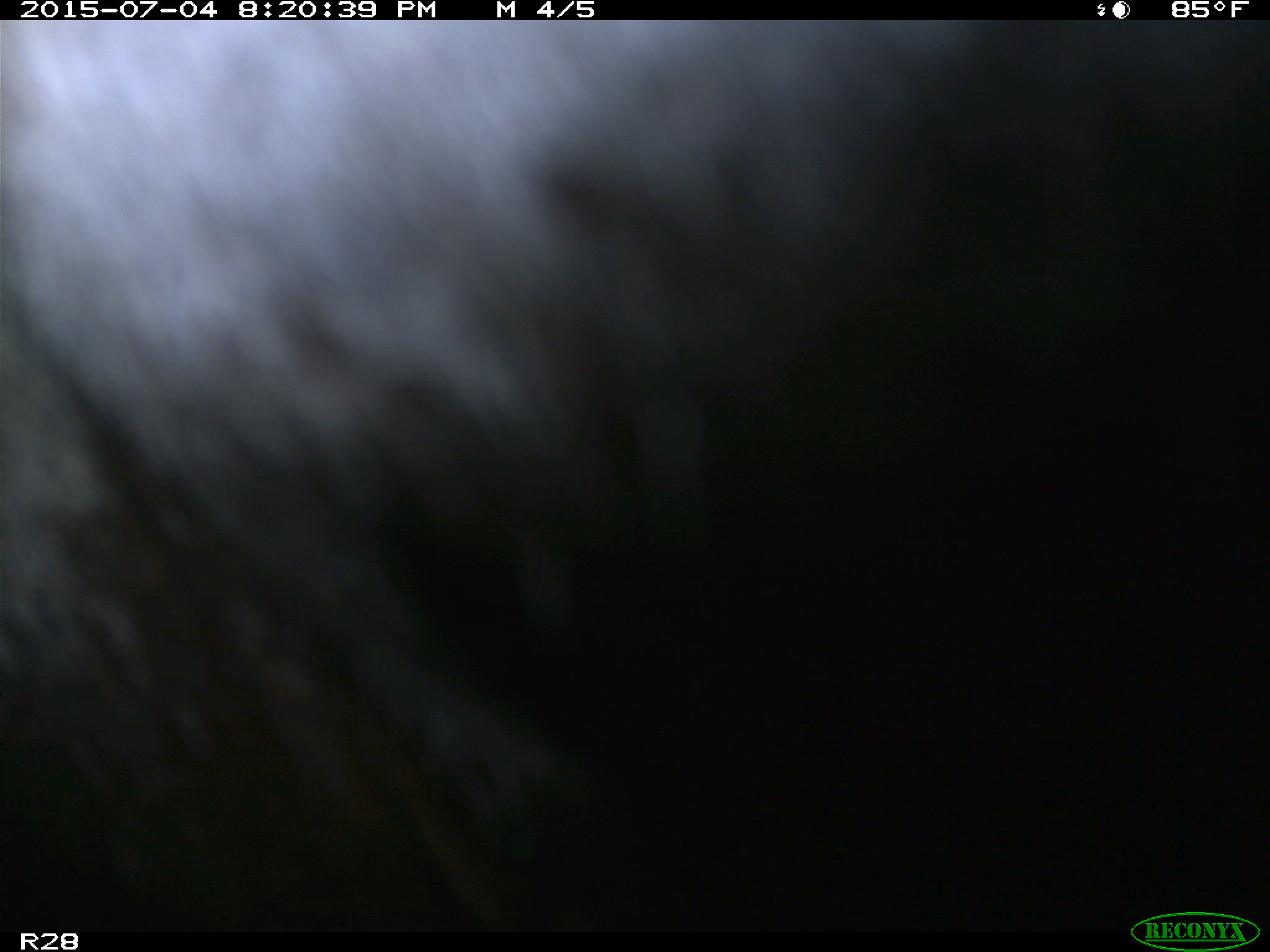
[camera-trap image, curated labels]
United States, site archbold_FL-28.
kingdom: Animalia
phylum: Chordata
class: Mammalia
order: Artiodactyla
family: Bovidae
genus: Bos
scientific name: Bos taurus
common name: domestic cow